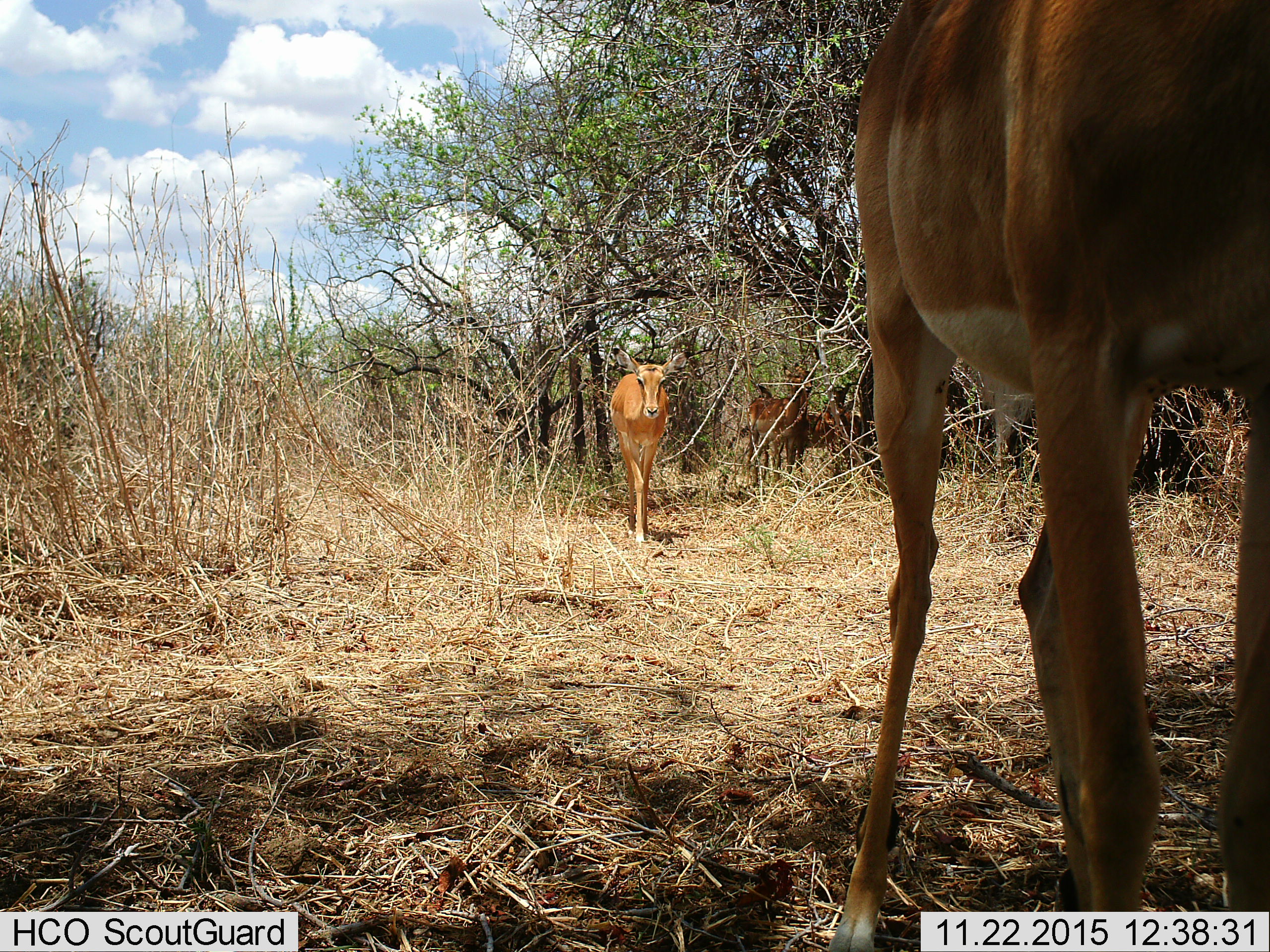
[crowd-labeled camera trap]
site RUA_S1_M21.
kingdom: Animalia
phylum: Chordata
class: Mammalia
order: Artiodactyla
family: Bovidae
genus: Aepyceros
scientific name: Aepyceros melampus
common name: impala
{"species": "impala (Aepyceros melampus)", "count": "5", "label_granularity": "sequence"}